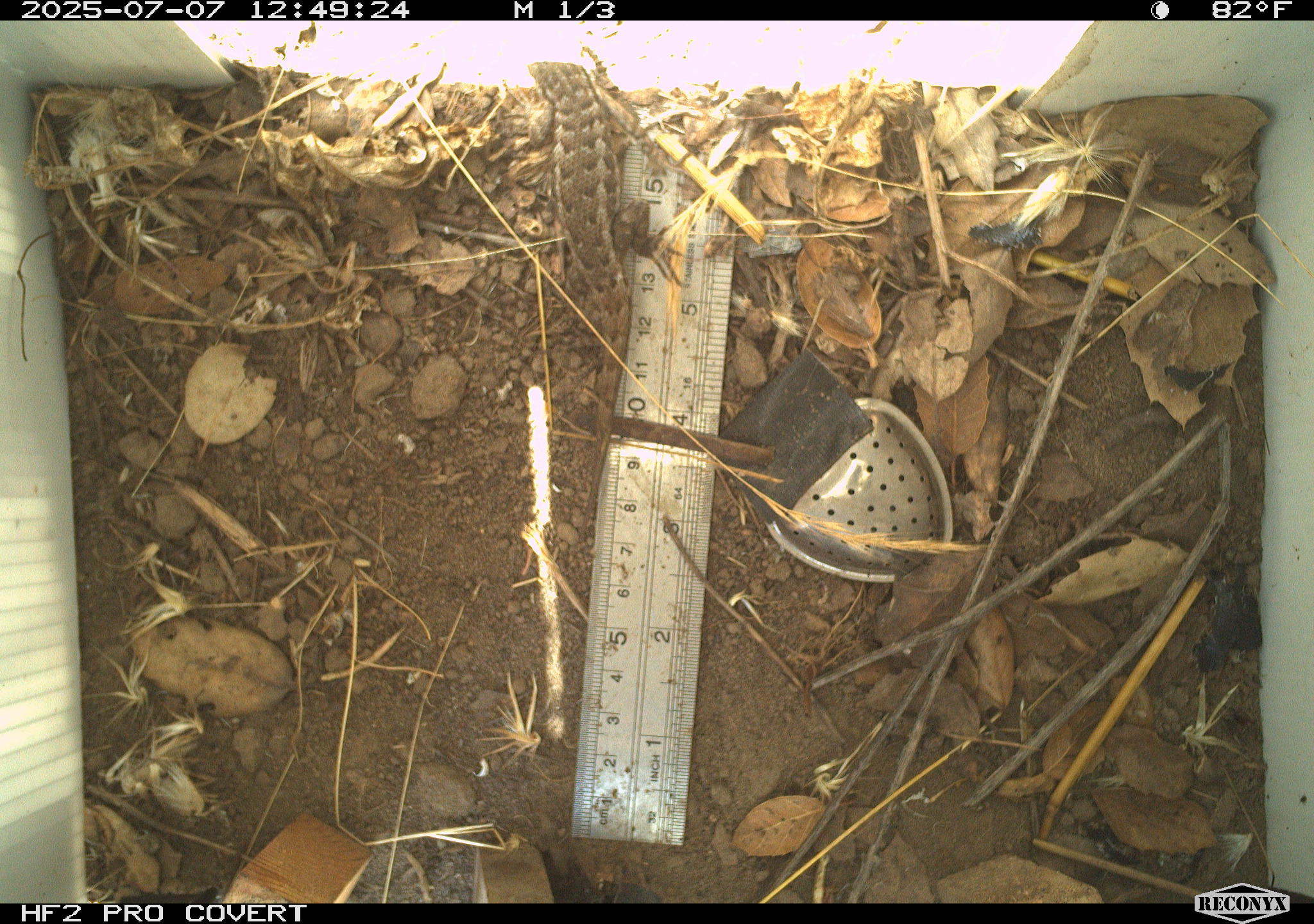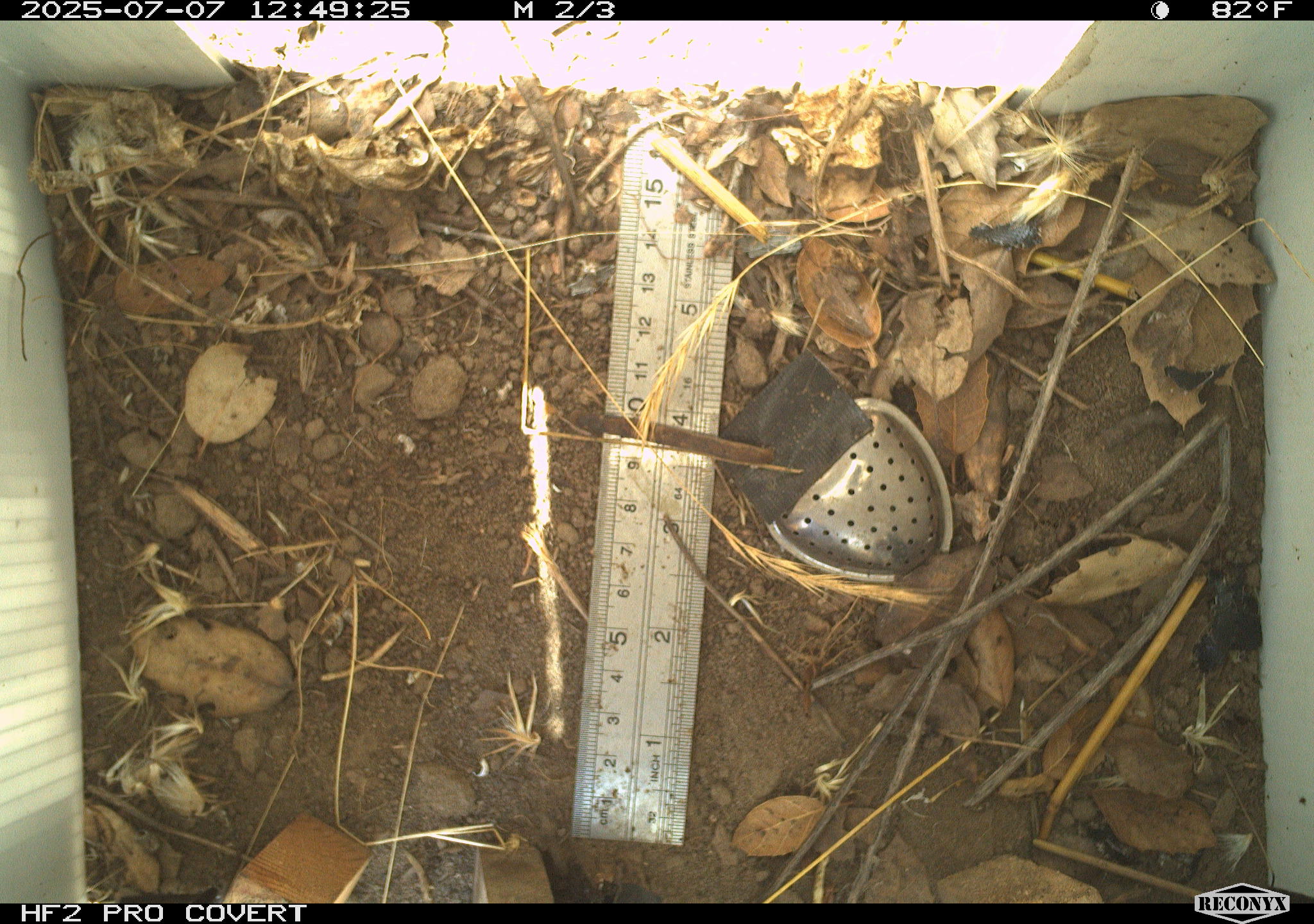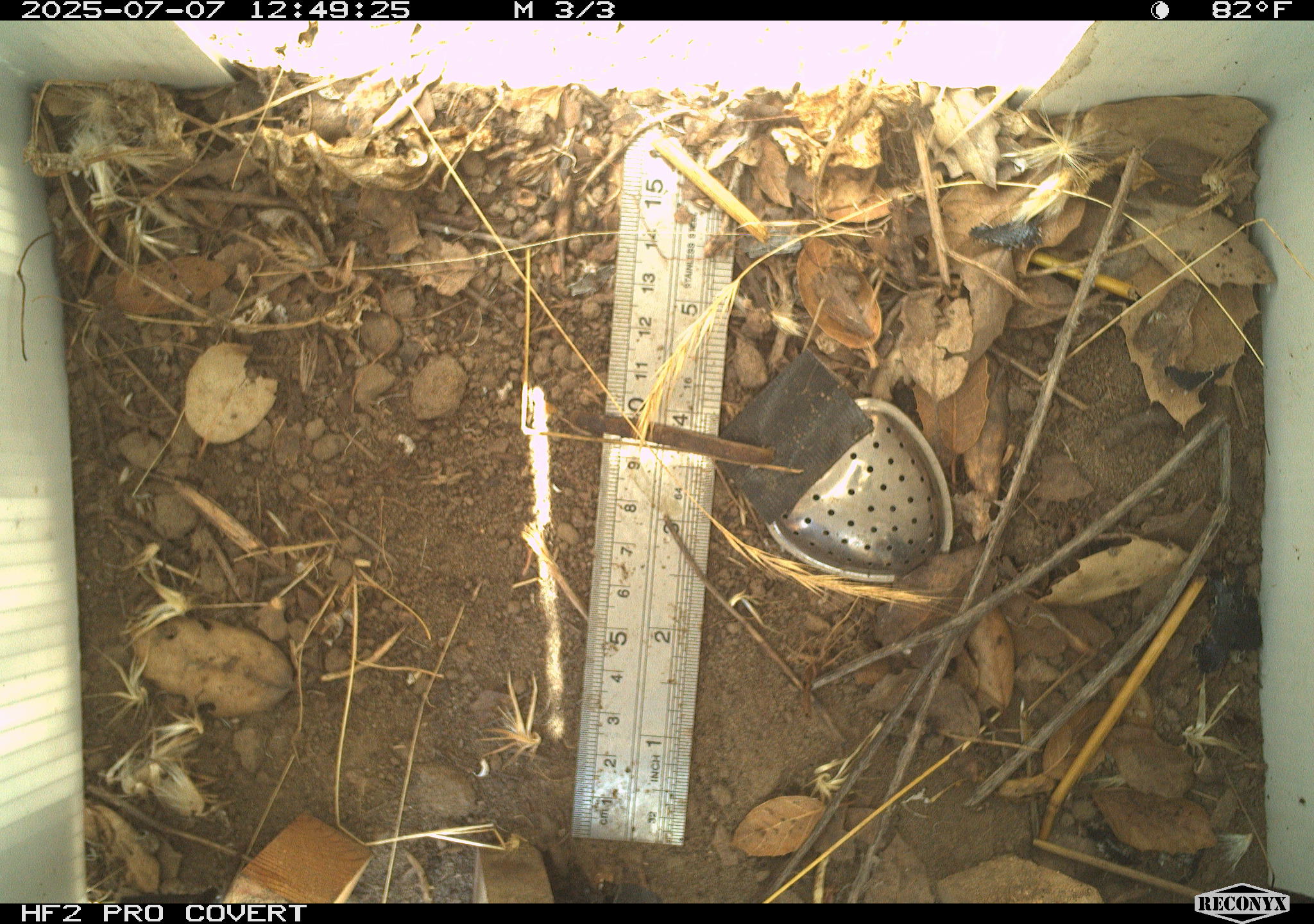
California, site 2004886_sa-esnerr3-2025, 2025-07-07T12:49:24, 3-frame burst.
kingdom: Animalia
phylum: Chordata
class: Reptilia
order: Squamata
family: Phrynosomatidae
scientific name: Phrynosomatidae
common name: north american spiny lizards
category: sceloporus/uta species